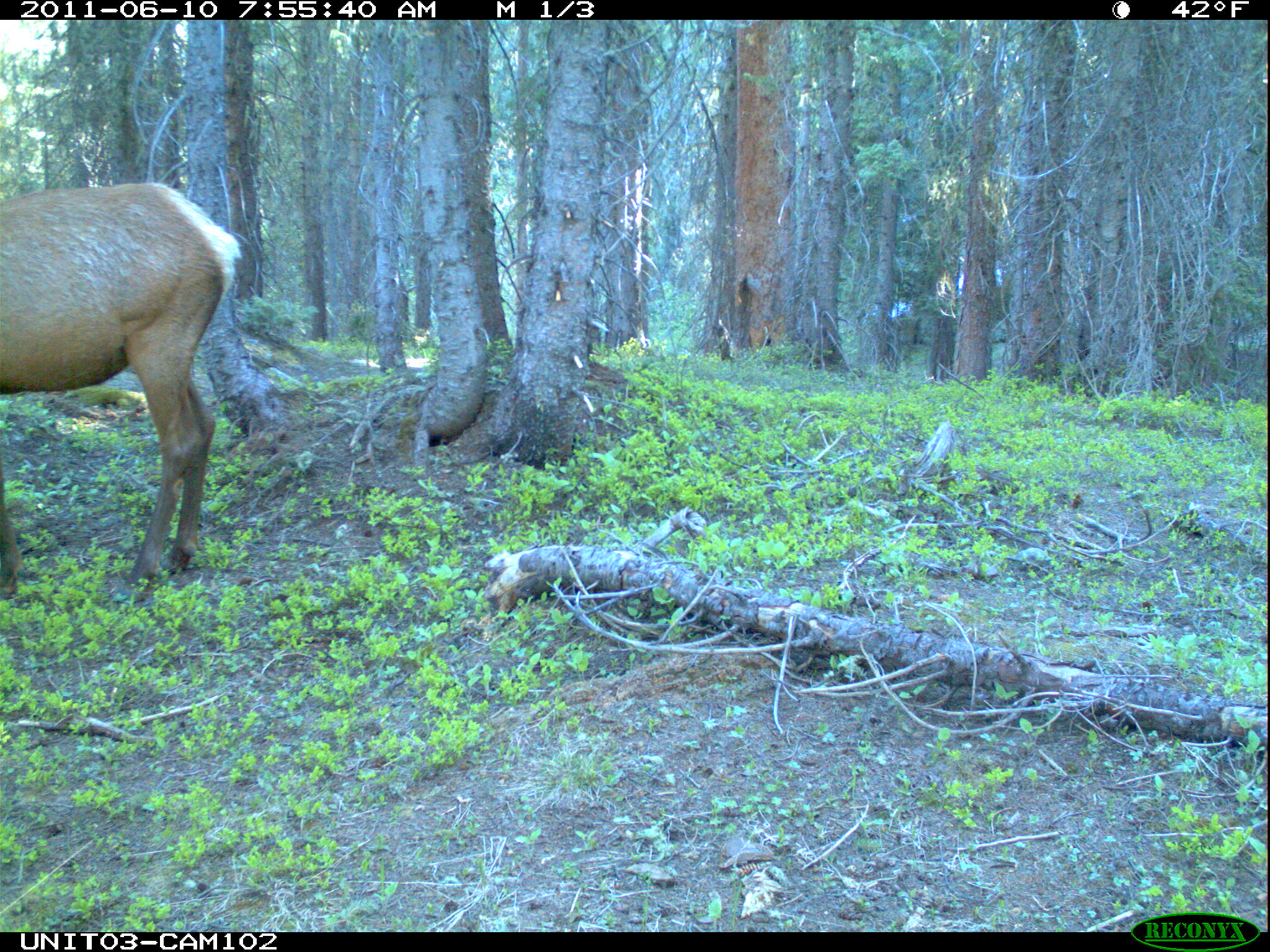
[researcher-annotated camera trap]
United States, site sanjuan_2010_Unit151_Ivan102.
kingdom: Animalia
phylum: Chordata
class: Mammalia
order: Artiodactyla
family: Cervidae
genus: Cervus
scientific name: Cervus elaphus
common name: red deer